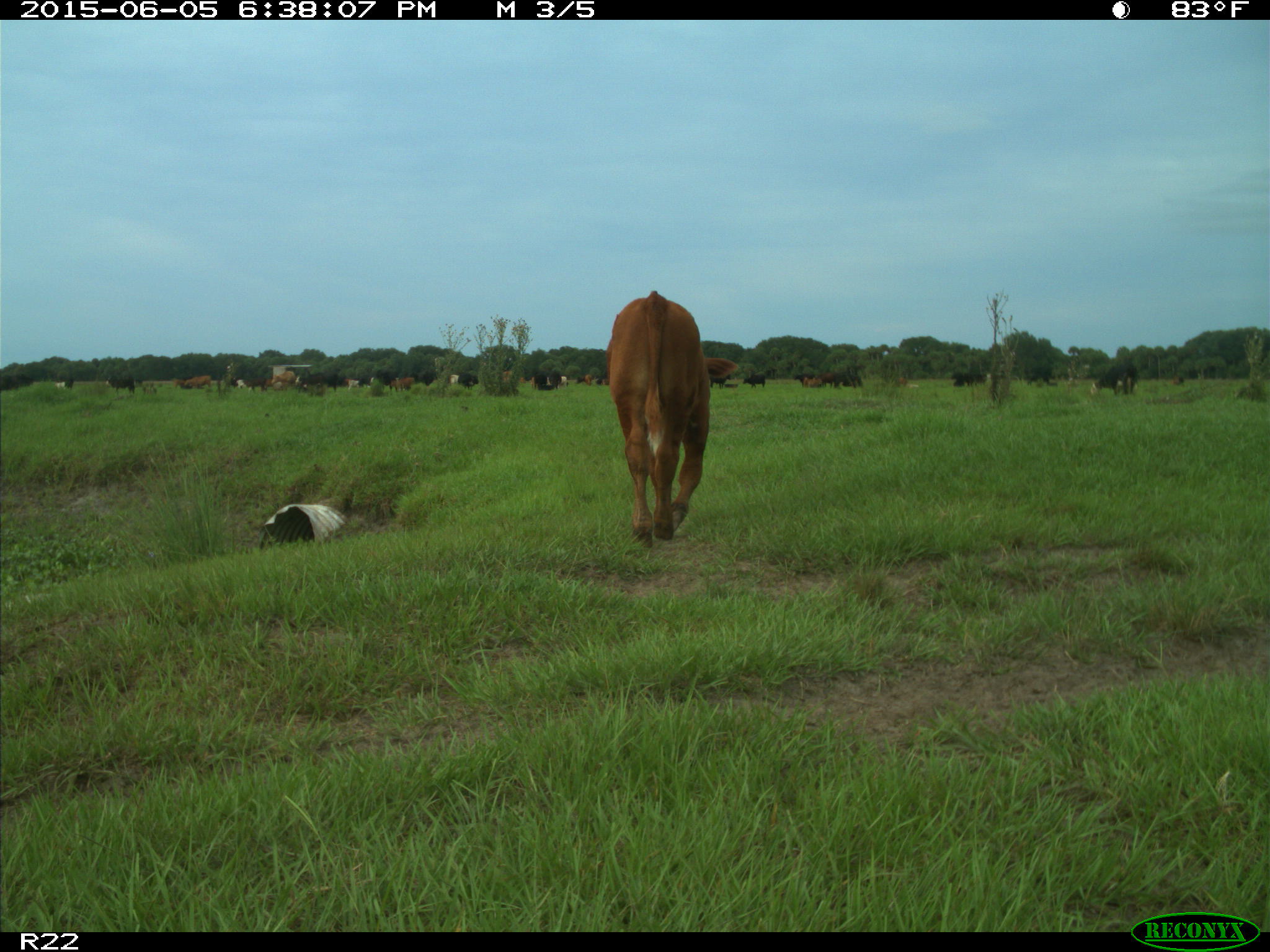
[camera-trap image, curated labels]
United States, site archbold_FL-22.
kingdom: Animalia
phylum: Chordata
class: Mammalia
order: Artiodactyla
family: Bovidae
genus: Bos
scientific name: Bos taurus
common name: domestic cow